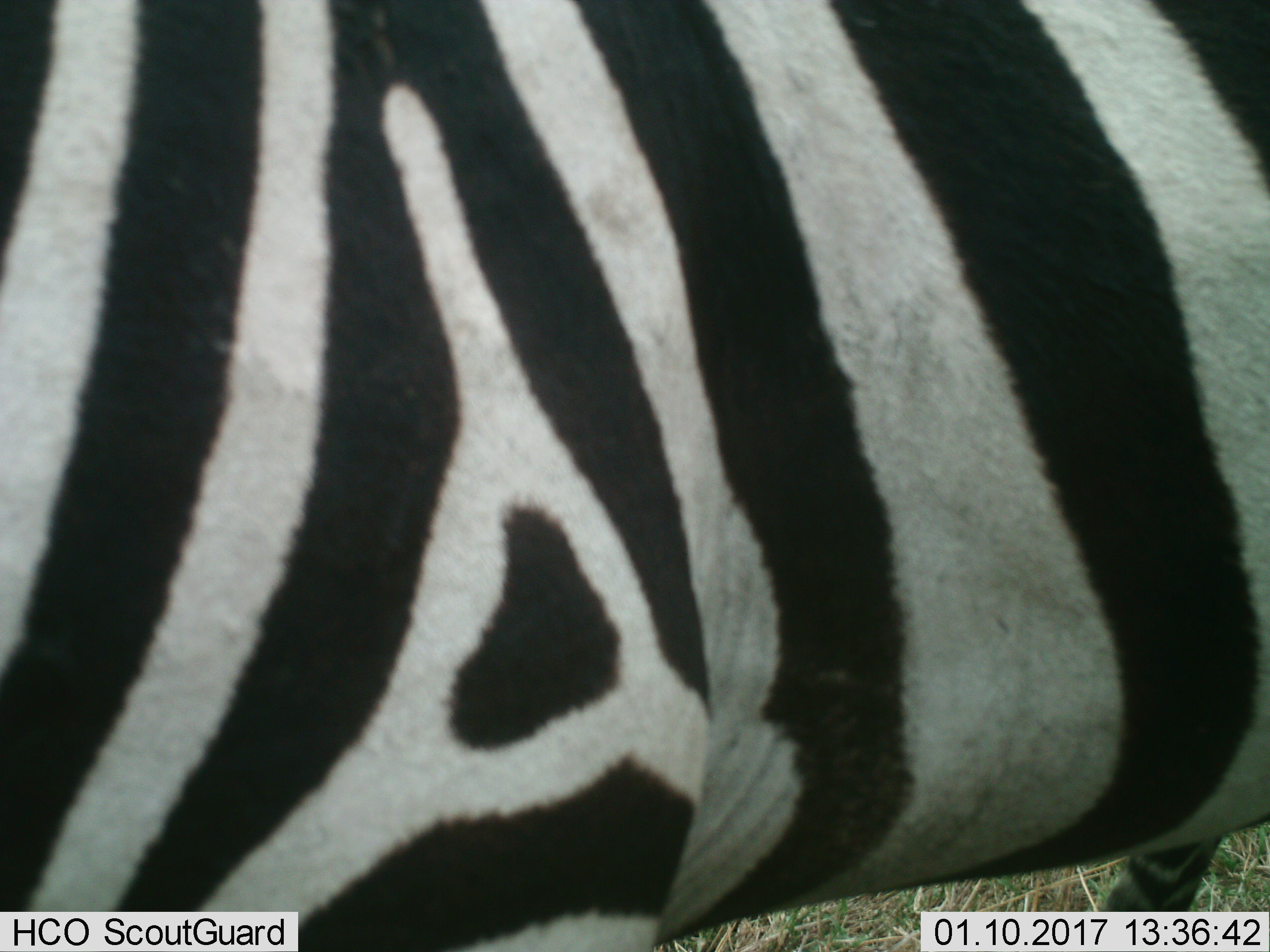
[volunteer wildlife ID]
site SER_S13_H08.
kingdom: Animalia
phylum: Chordata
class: Mammalia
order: Perissodactyla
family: Equidae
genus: Equus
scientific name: Equus quagga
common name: plains zebra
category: zebraplains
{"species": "zebraplains (plains zebra) (Equus quagga)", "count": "1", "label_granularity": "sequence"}